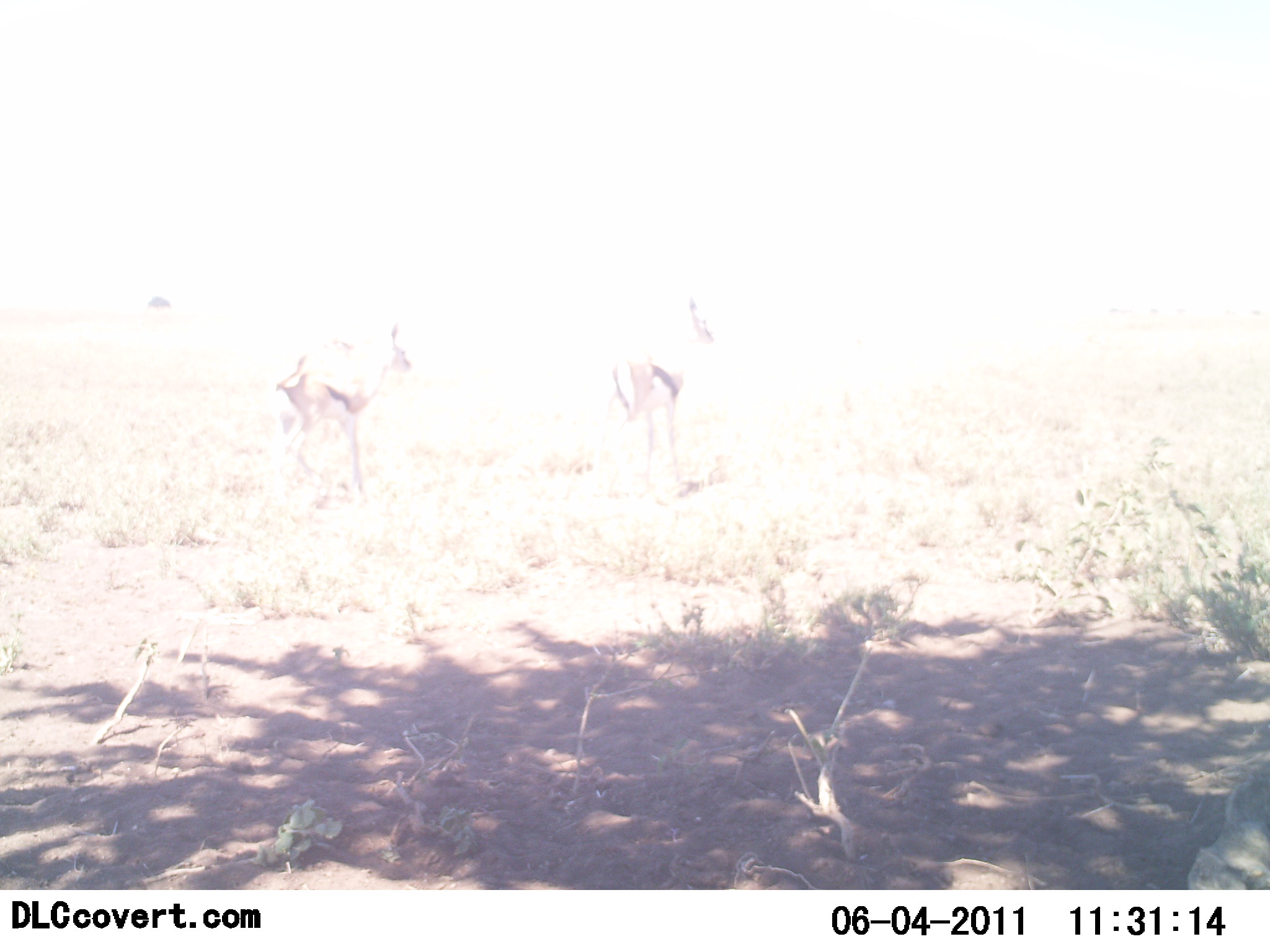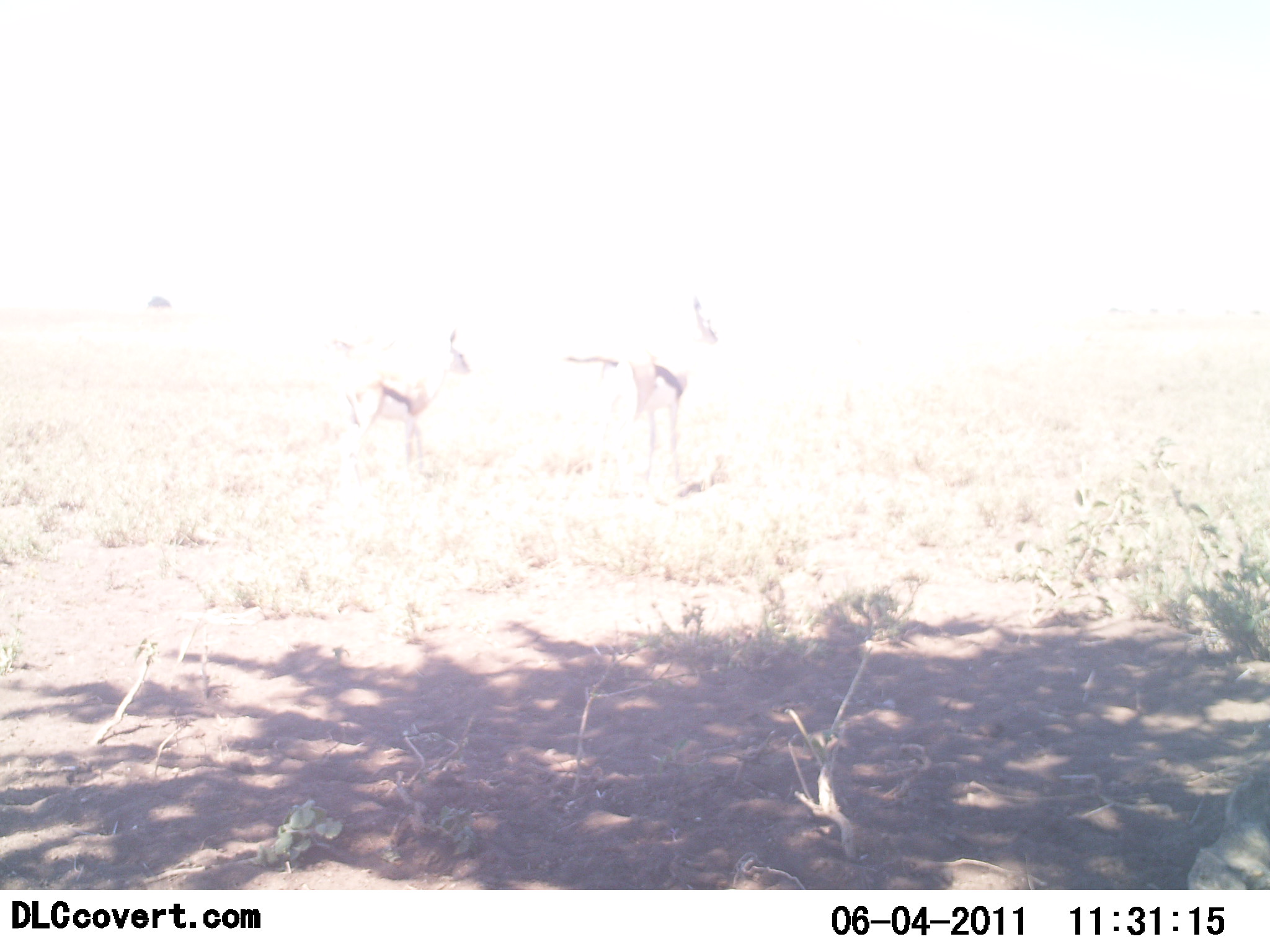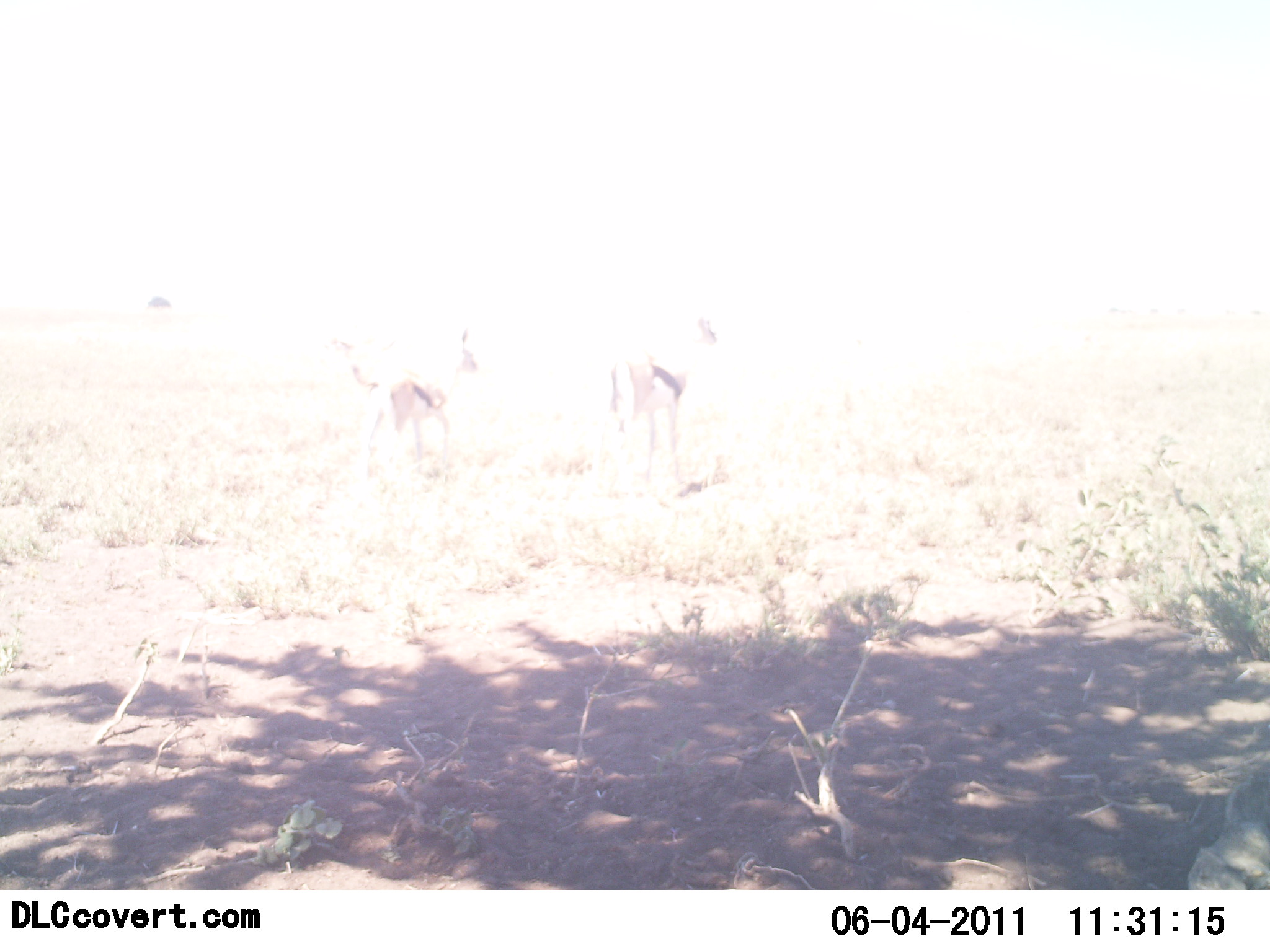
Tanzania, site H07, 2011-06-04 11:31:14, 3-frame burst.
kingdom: Animalia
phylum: Chordata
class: Mammalia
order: Artiodactyla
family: Bovidae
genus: Eudorcas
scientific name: Eudorcas thomsonii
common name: thomson's gazelle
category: gazellethomsons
Gazellethomsons (thomson's gazelle) (Eudorcas thomsonii), count 2. Behavior (volunteer vote fractions): standing 82%, resting 0%, moving 27%, interacting 9%. Young present (vote fraction): 0%. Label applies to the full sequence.